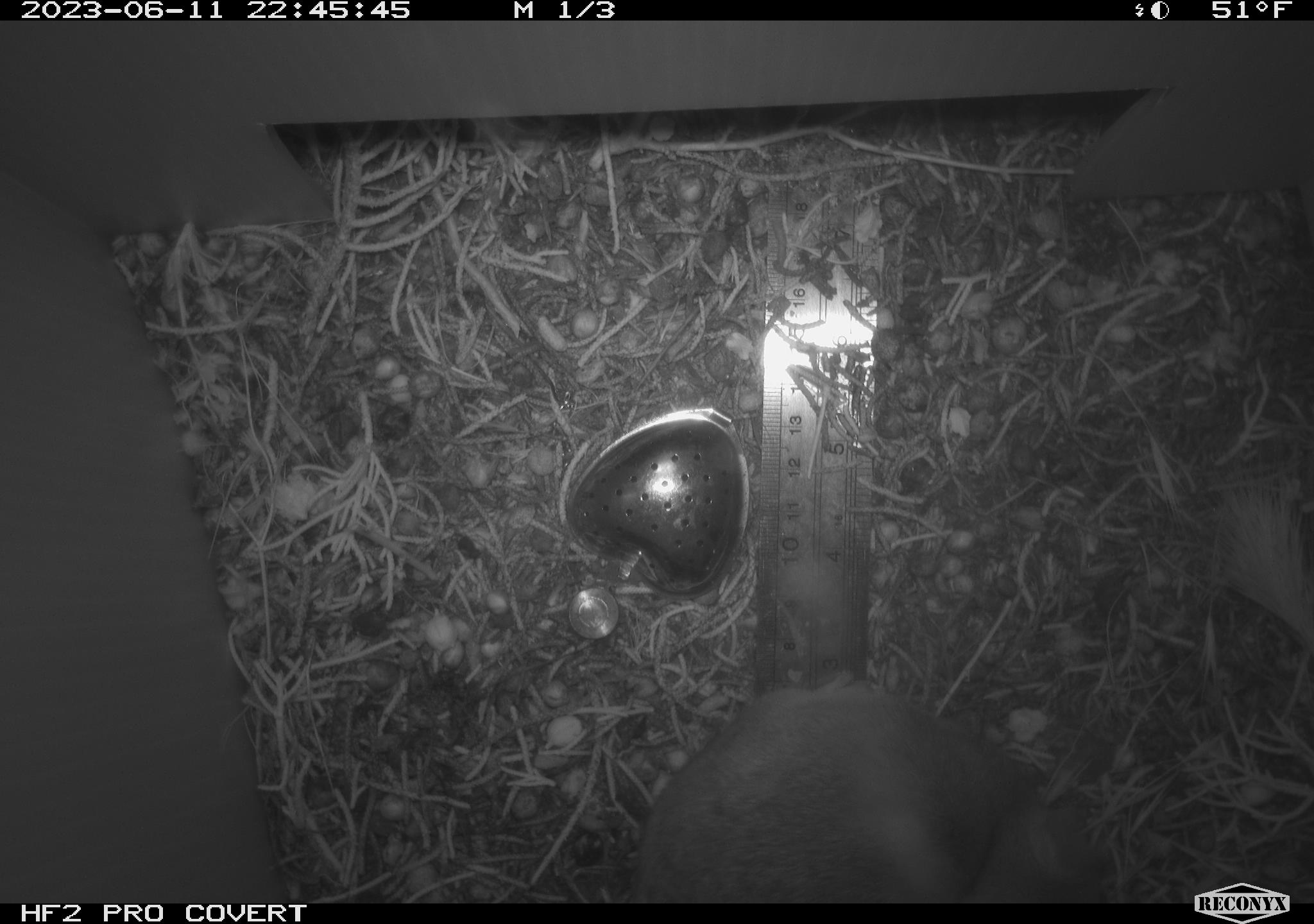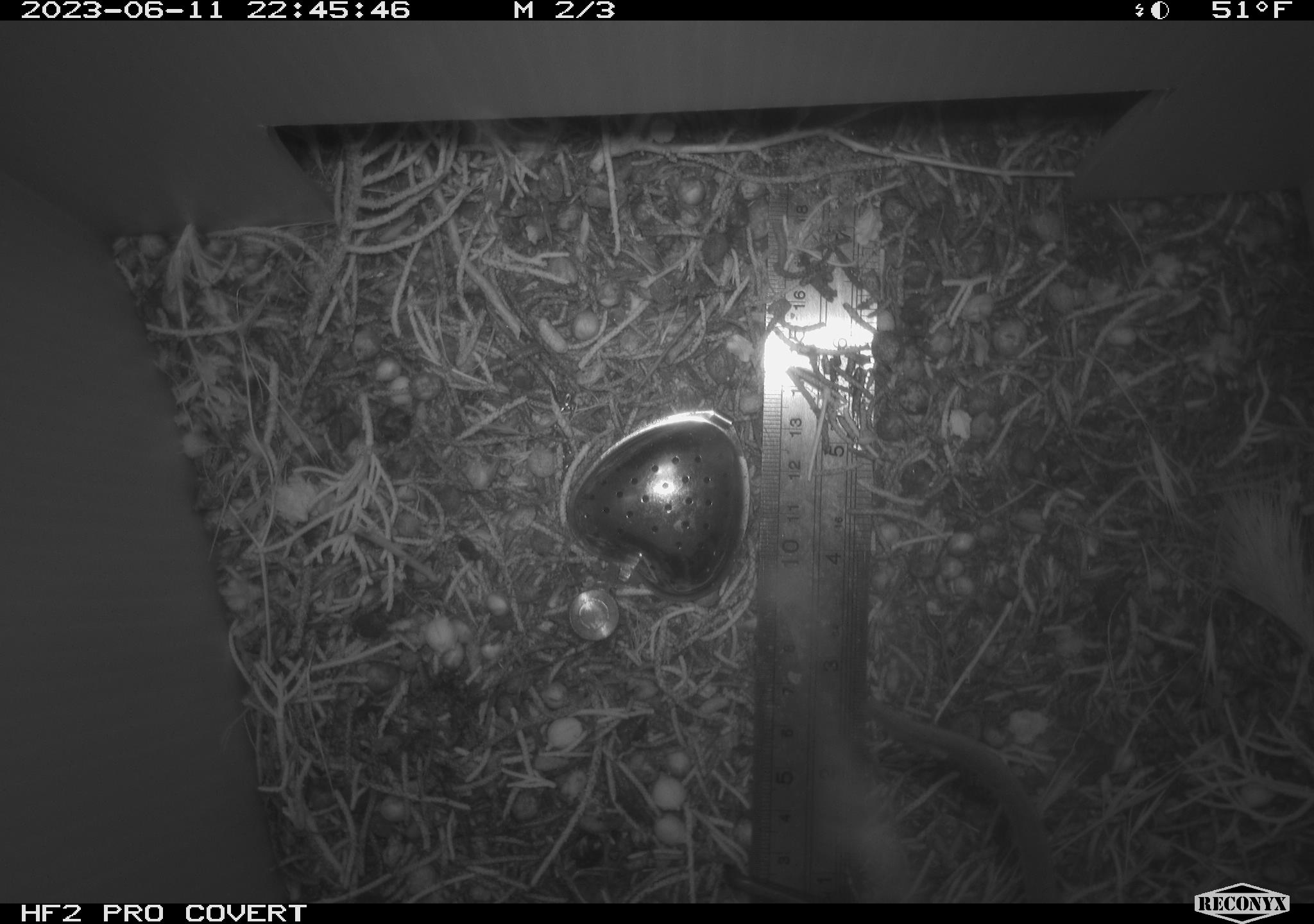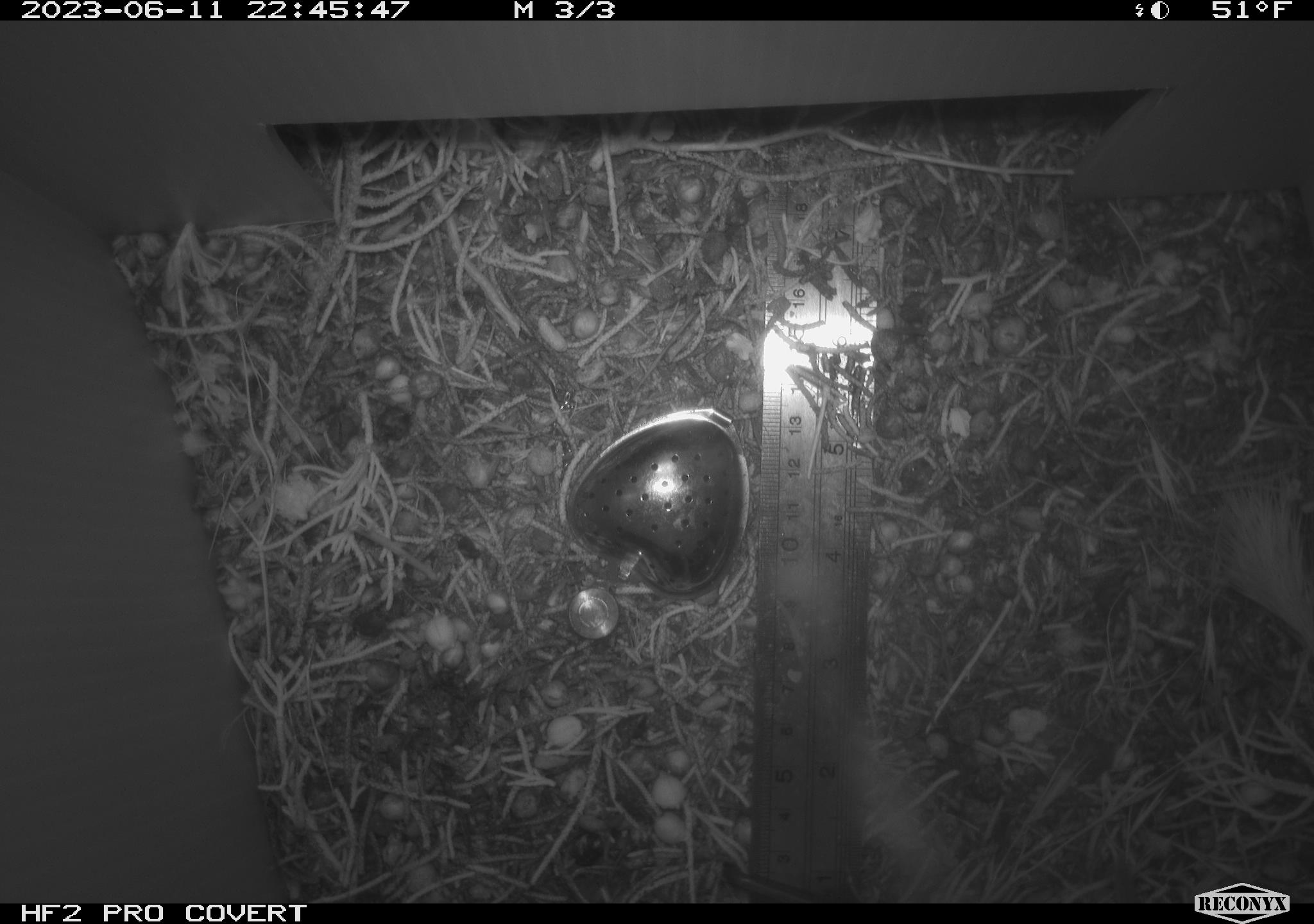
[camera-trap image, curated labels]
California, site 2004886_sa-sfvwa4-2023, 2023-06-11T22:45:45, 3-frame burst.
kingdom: Animalia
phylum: Chordata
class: Mammalia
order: Rodentia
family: Cricetidae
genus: Neotoma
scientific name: Neotoma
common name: pack rat or woodrat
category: neotoma species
Neotoma species (pack rat or woodrat) (Neotoma).